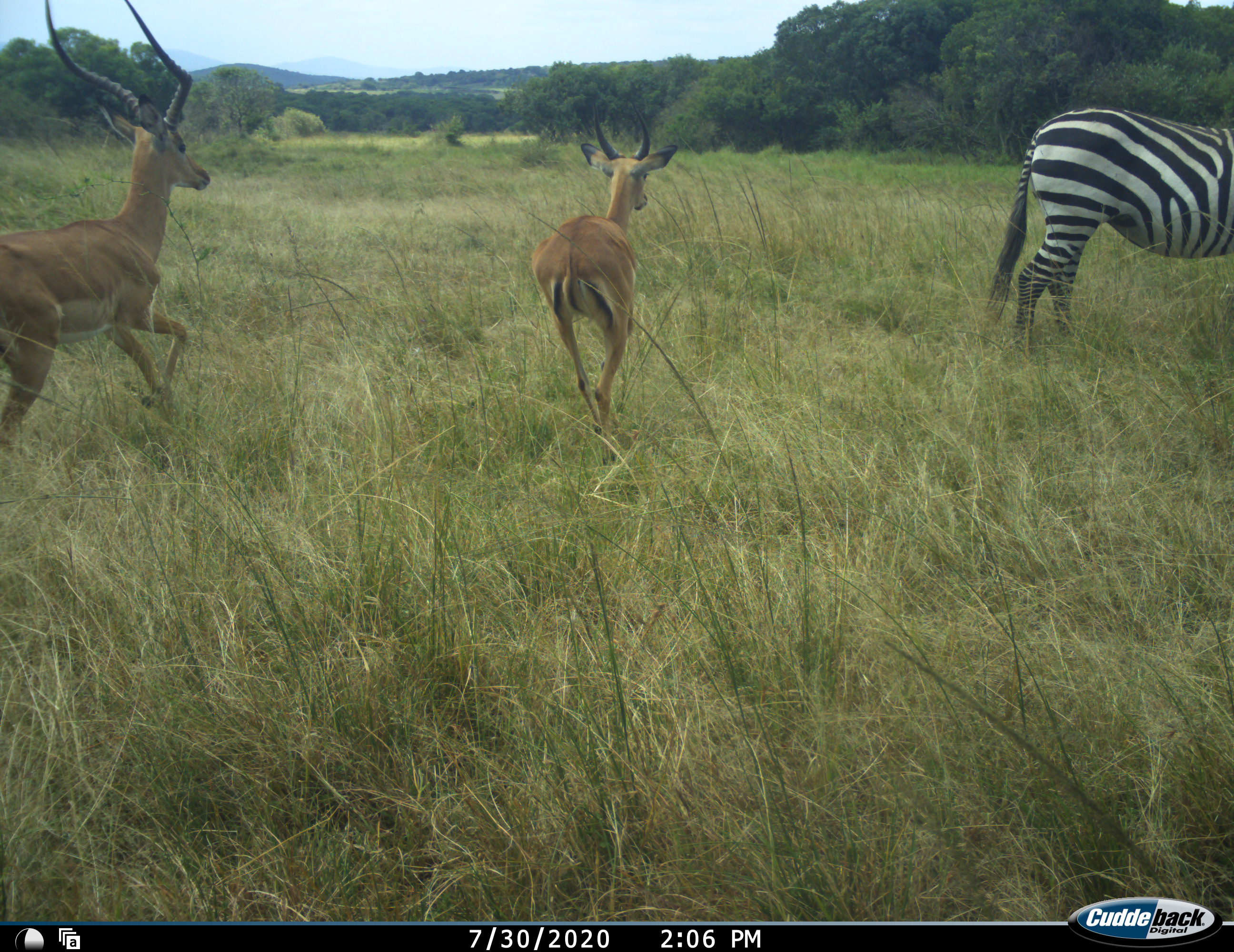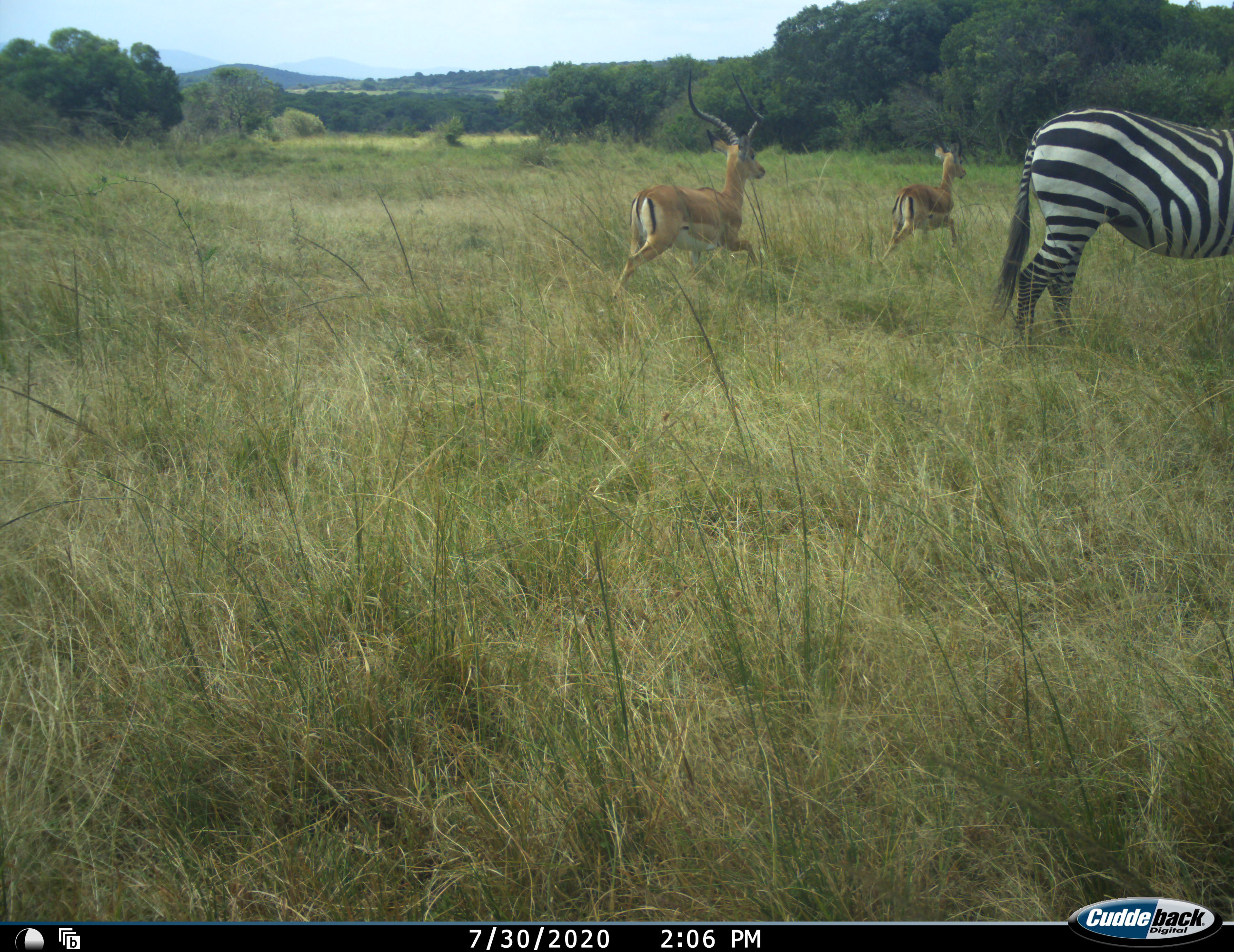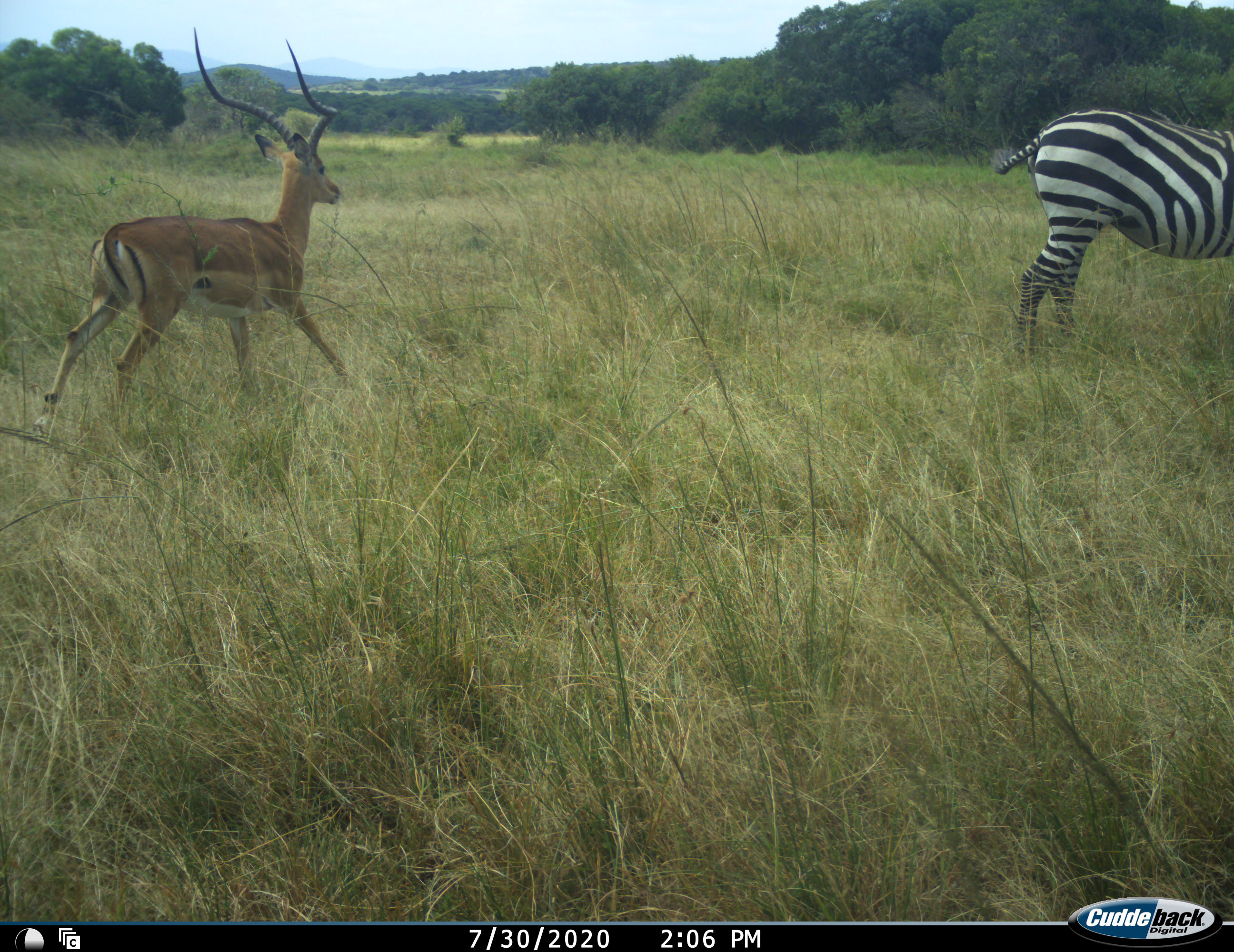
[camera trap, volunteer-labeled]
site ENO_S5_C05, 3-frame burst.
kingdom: Animalia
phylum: Chordata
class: Mammalia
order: Artiodactyla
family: Bovidae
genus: Aepyceros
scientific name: Aepyceros melampus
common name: impala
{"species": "impala (Aepyceros melampus)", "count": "3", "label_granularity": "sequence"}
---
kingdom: Animalia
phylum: Chordata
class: Mammalia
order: Perissodactyla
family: Equidae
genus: Equus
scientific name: Equus quagga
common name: plains zebra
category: zebraplains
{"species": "zebraplains (plains zebra) (Equus quagga)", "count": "1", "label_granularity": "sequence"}